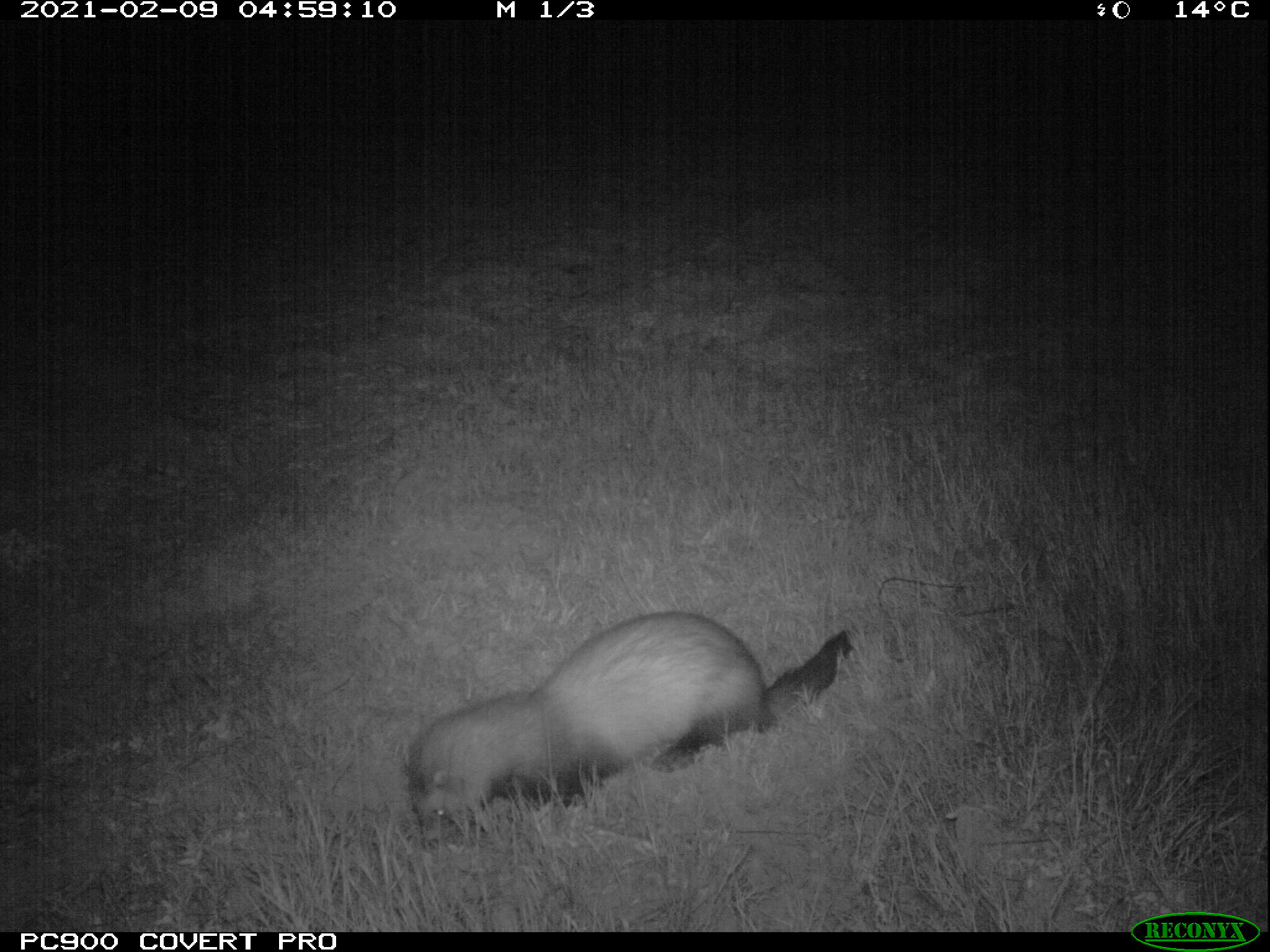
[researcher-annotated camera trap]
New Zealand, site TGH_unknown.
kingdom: Animalia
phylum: Chordata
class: Mammalia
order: Carnivora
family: Mustelidae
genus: Mustela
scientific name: Mustela furo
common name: ferret